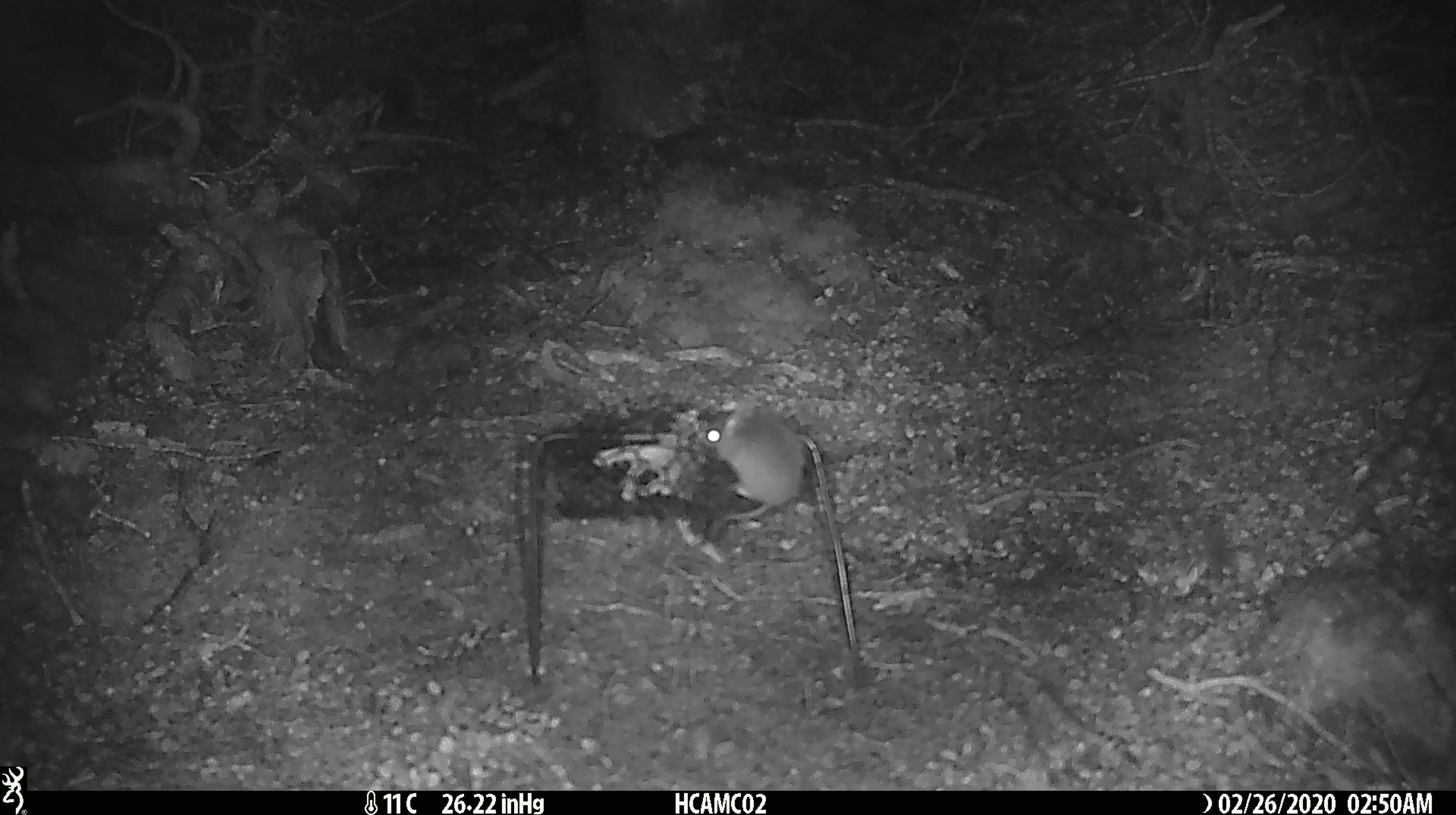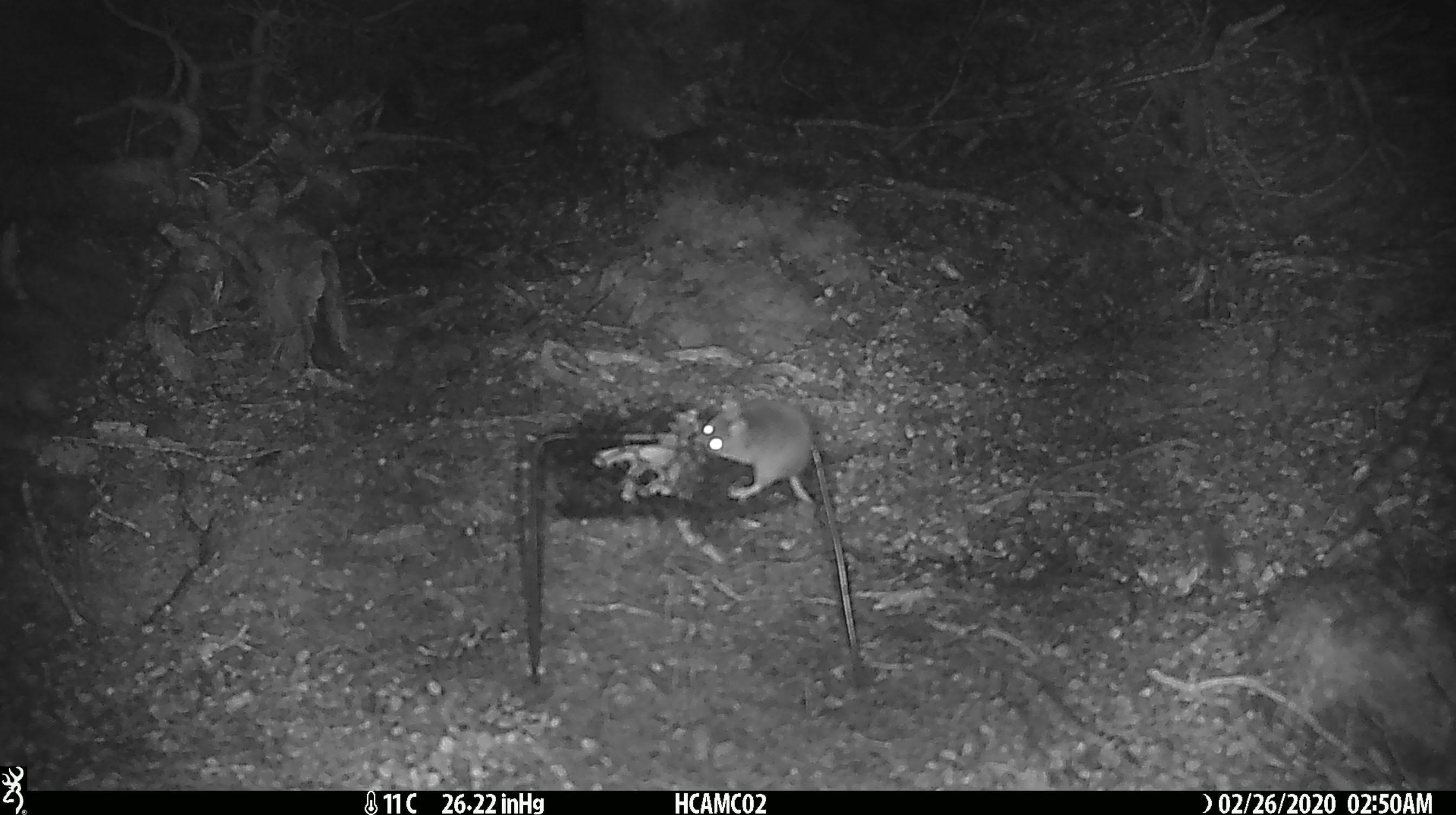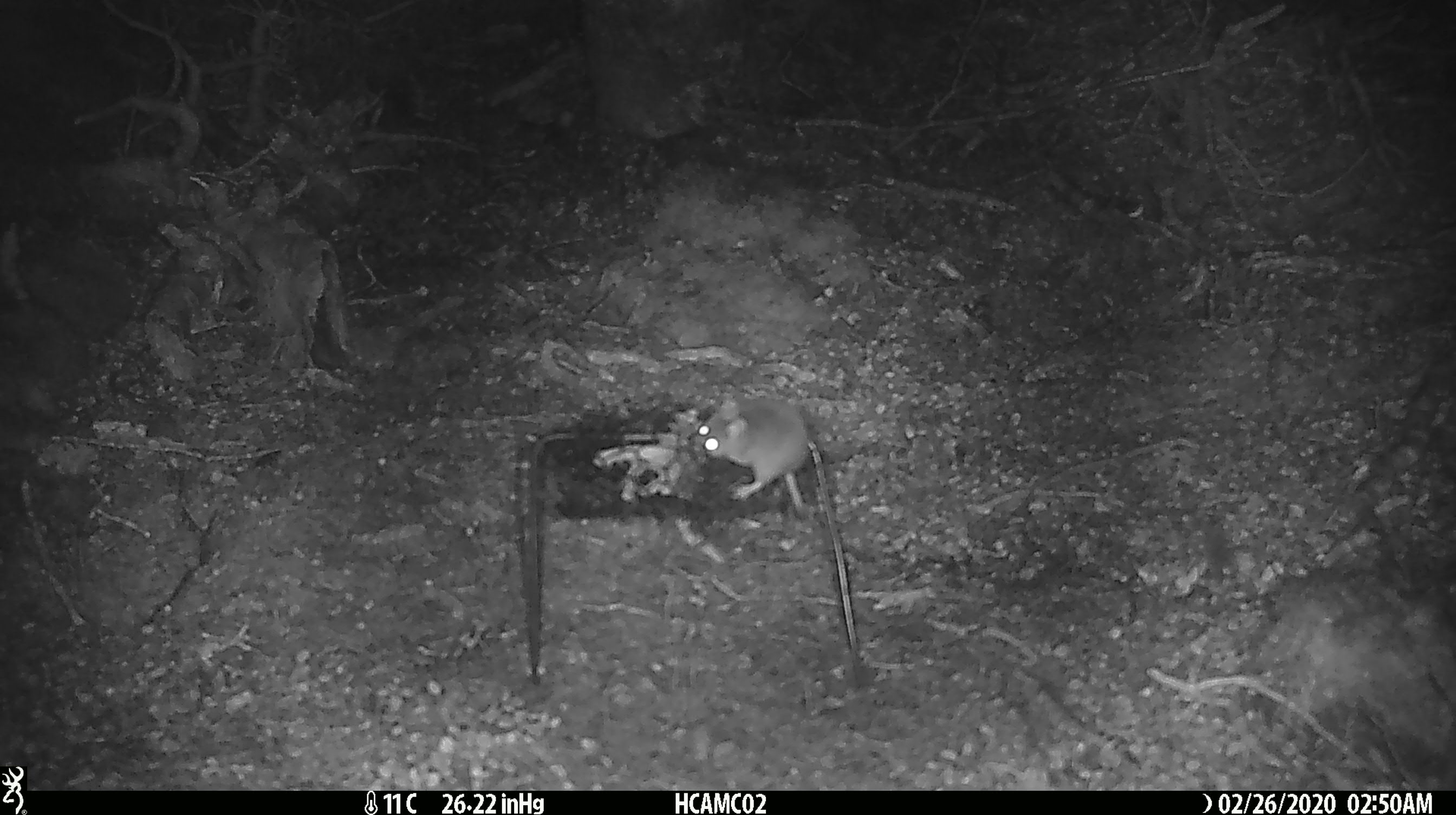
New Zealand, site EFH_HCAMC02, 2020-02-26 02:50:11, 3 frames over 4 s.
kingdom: Animalia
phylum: Chordata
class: Mammalia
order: Rodentia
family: Muridae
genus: Mus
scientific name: Mus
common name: mouse